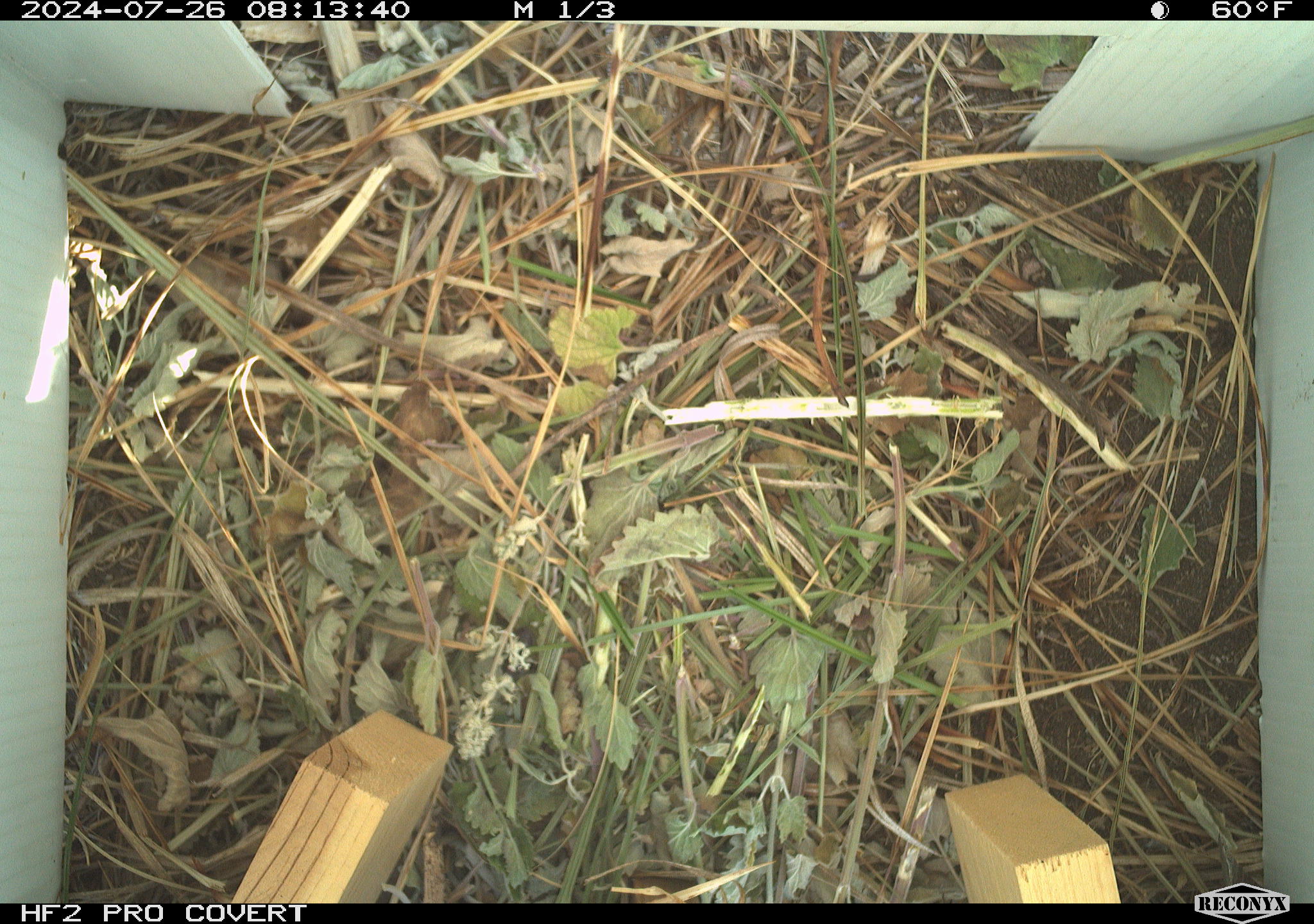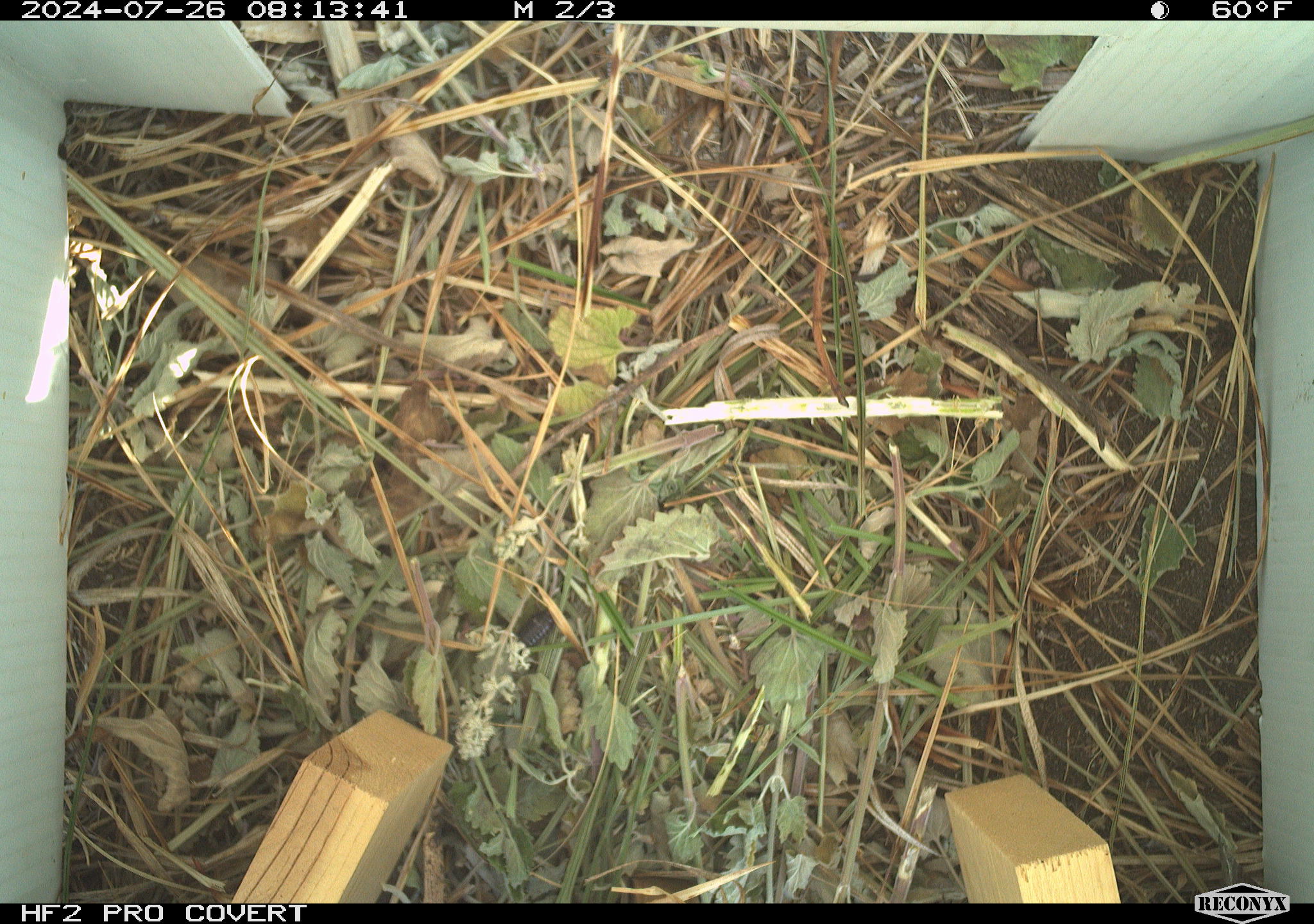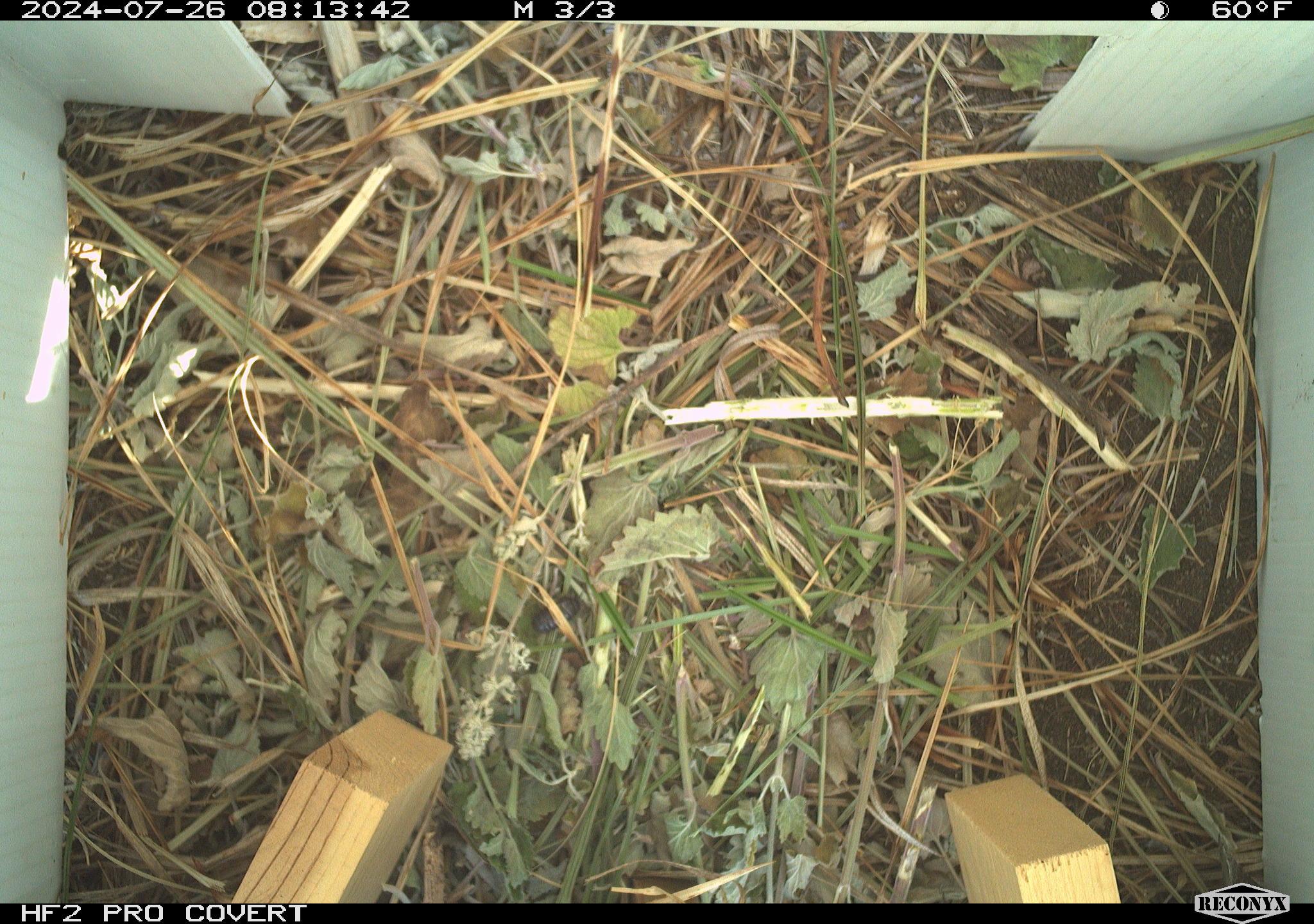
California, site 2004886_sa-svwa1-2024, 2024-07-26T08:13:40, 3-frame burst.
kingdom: Animalia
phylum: Arthropoda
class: Insecta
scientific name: Insecta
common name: insect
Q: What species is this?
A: Insect (Insecta).